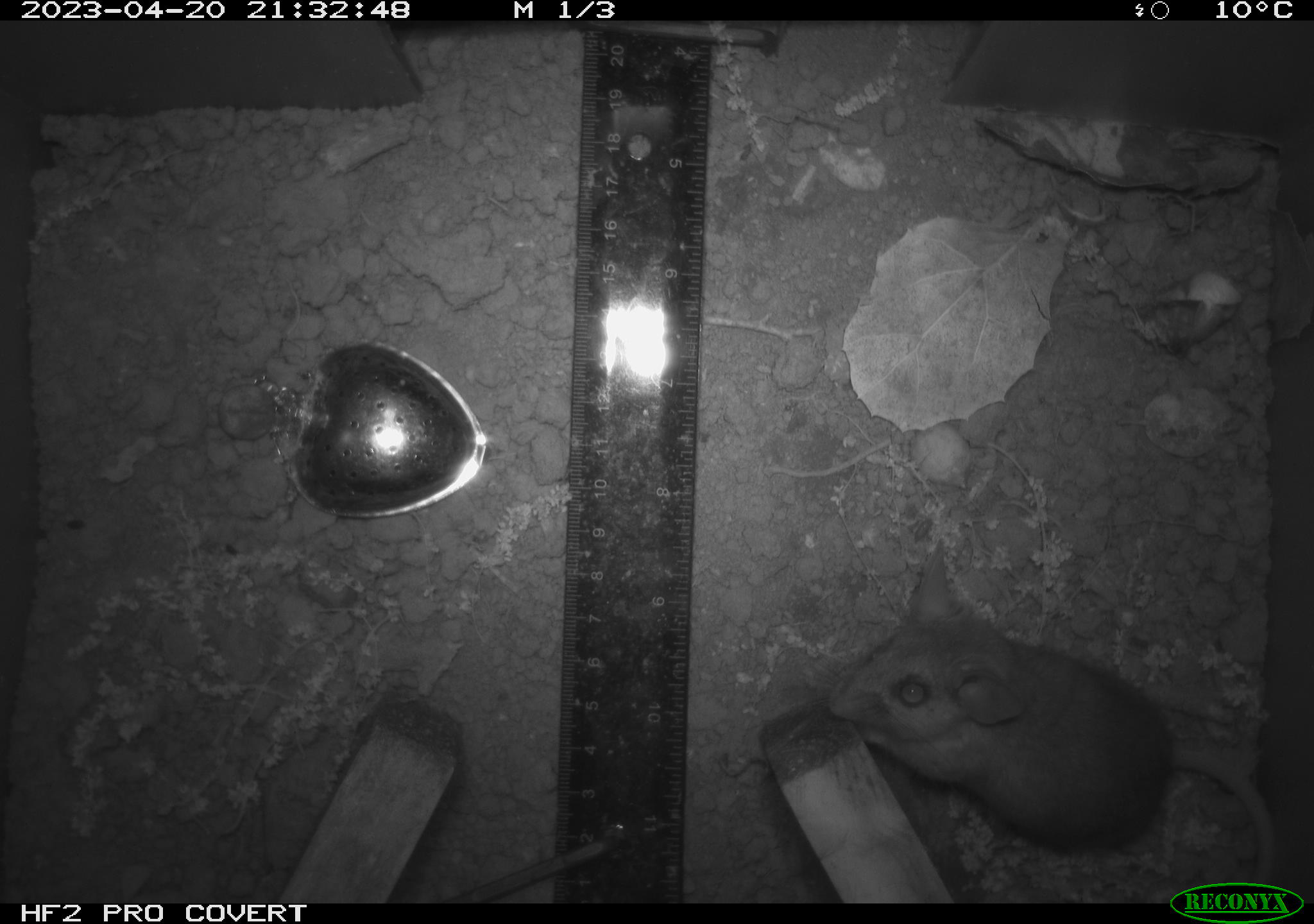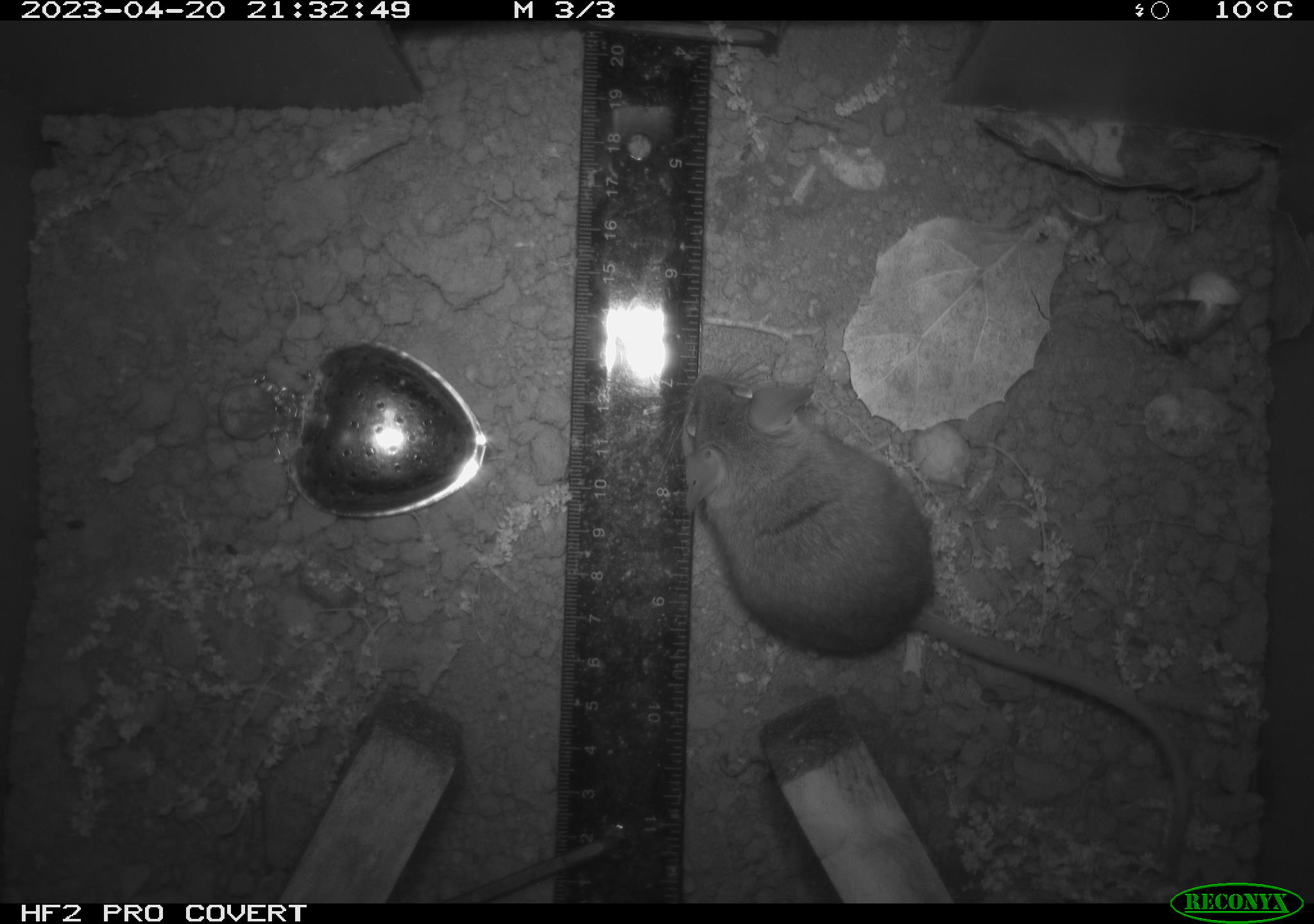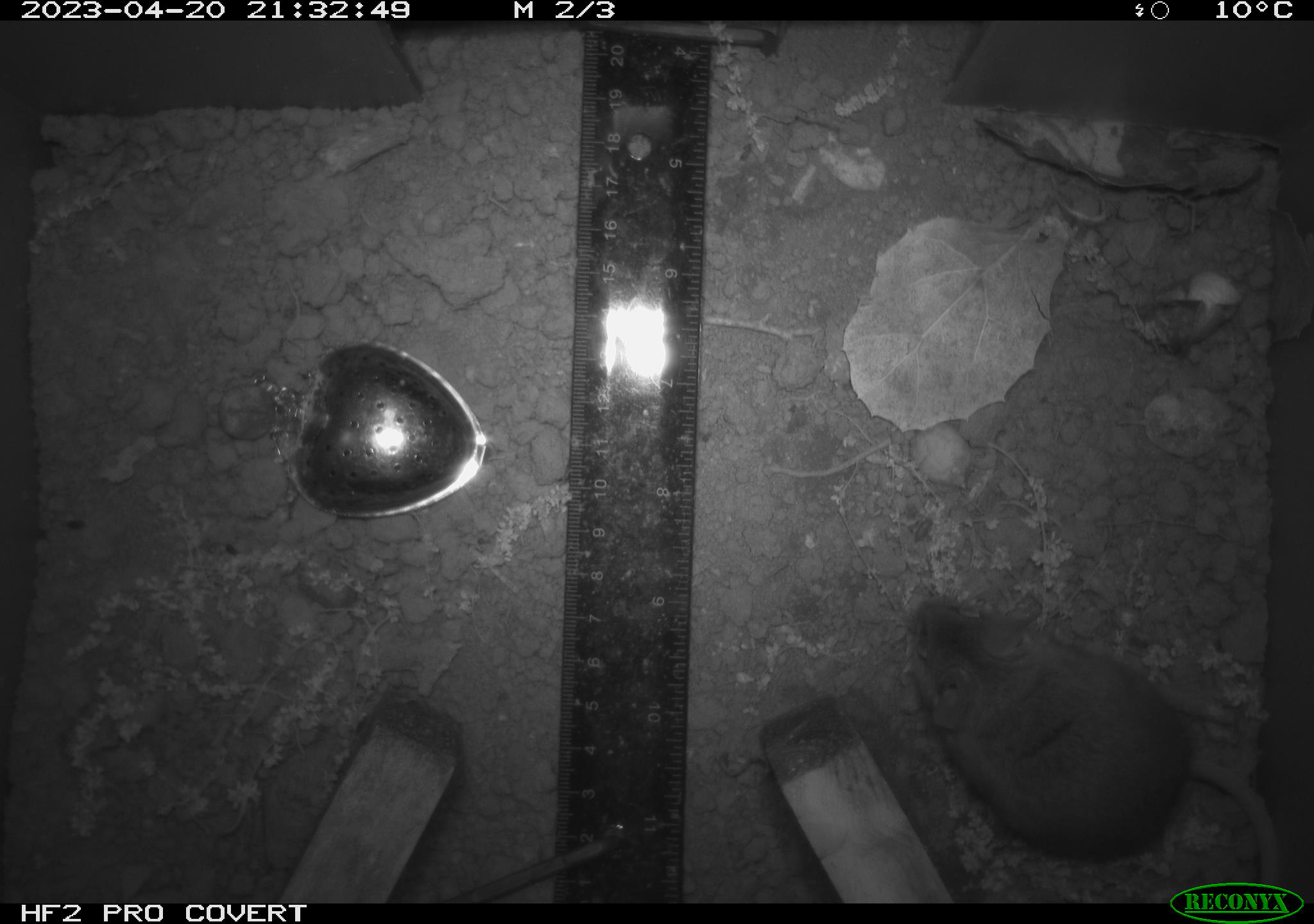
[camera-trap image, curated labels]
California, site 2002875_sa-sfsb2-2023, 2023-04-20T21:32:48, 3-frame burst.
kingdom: Animalia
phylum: Chordata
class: Mammalia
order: Rodentia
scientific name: Rodentia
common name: mouse species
Mouse species (Rodentia).